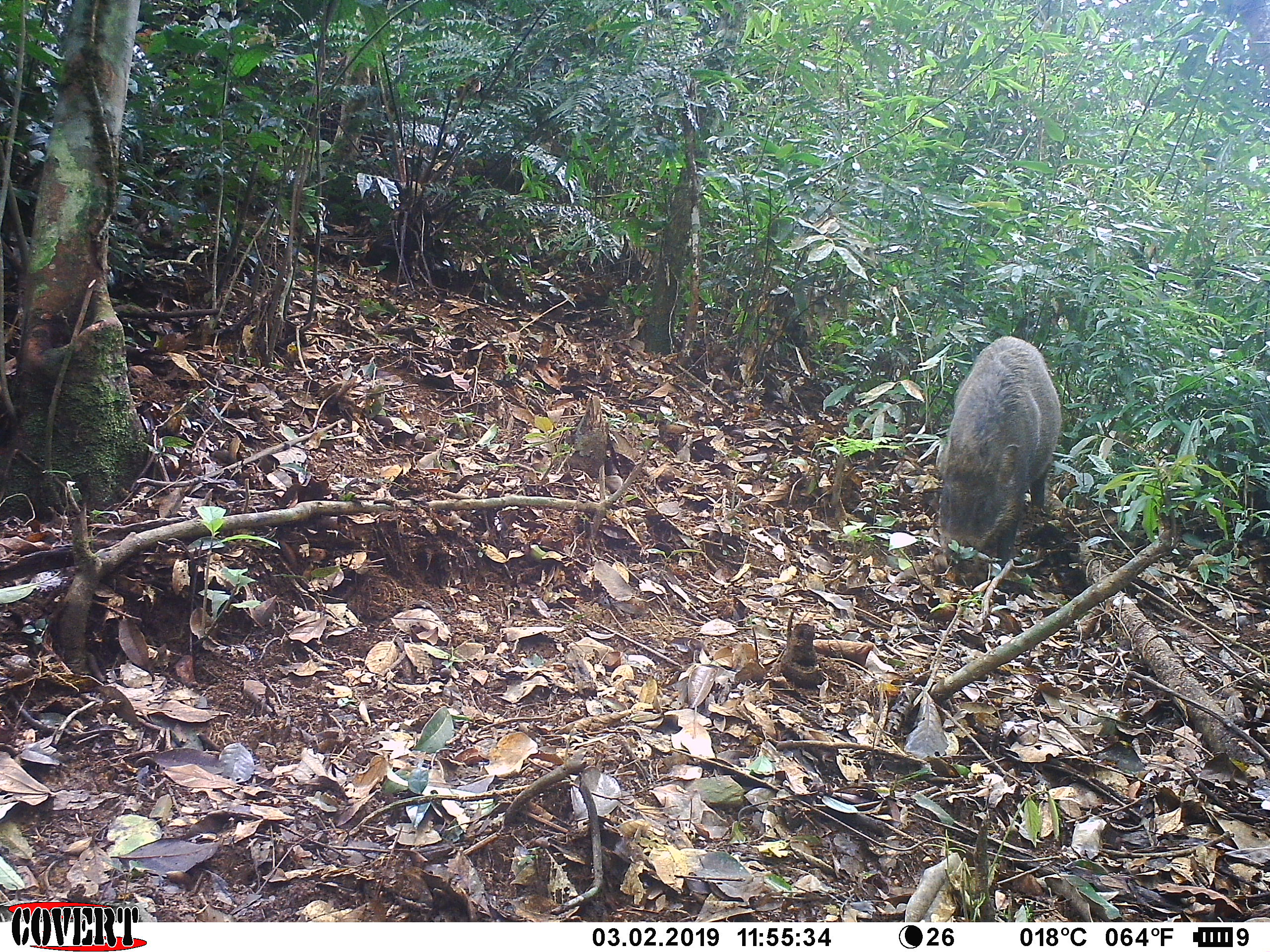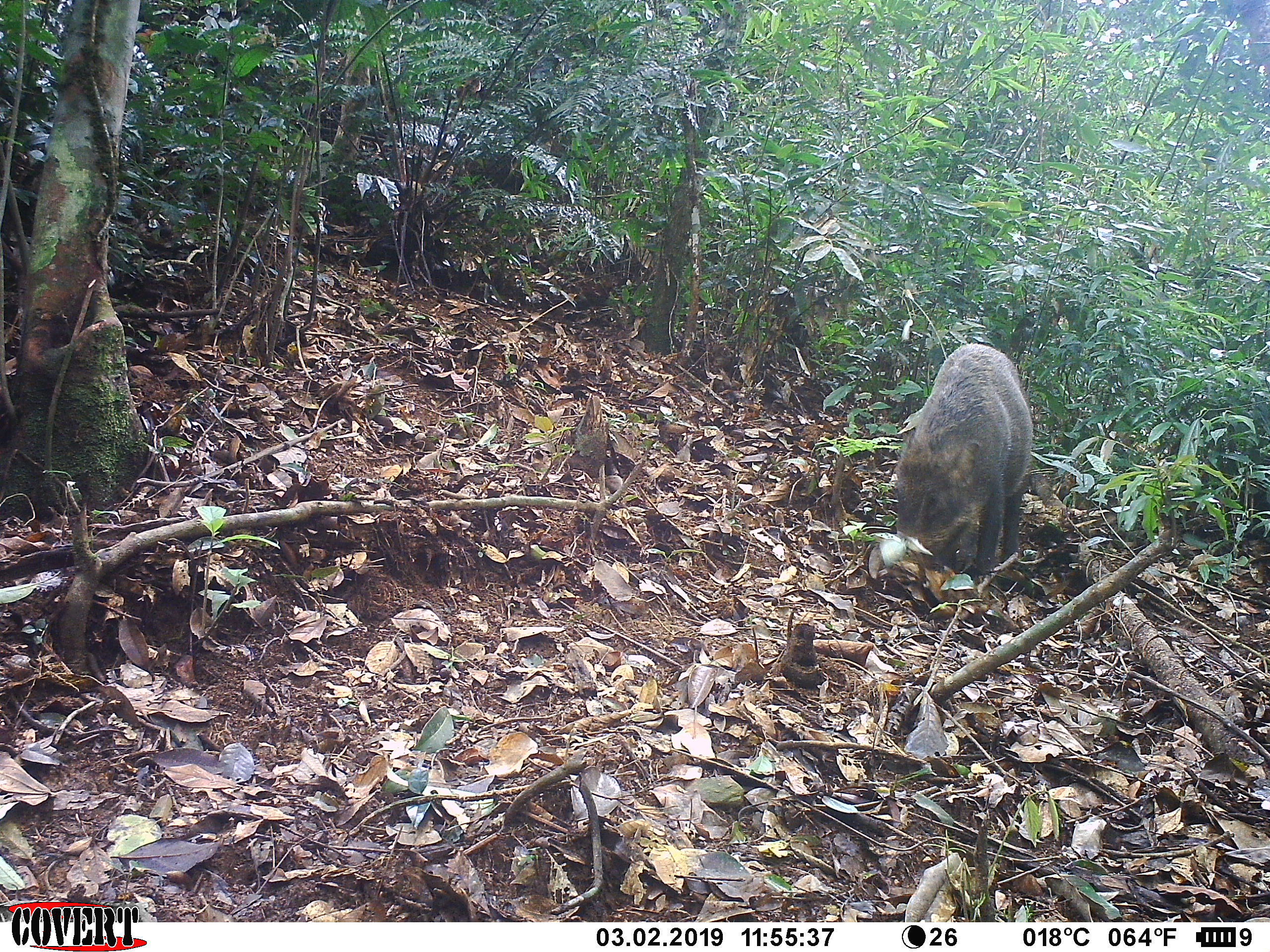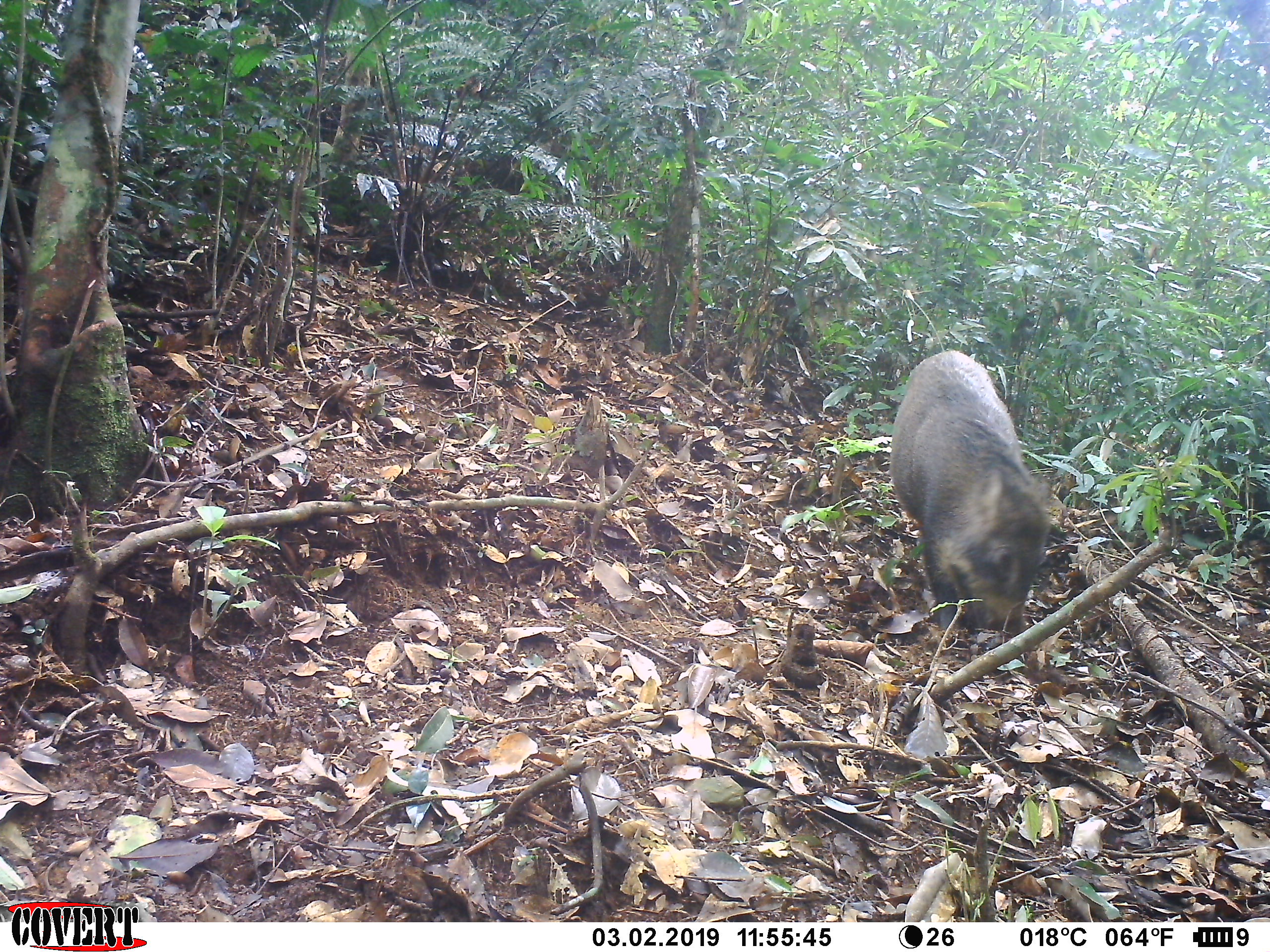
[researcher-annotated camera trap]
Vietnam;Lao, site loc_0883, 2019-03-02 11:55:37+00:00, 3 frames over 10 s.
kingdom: Animalia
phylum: Chordata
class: Mammalia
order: Artiodactyla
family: Suidae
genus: Sus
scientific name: Sus scrofa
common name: eurasian wild pig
Eurasian wild pig (Sus scrofa). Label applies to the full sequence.